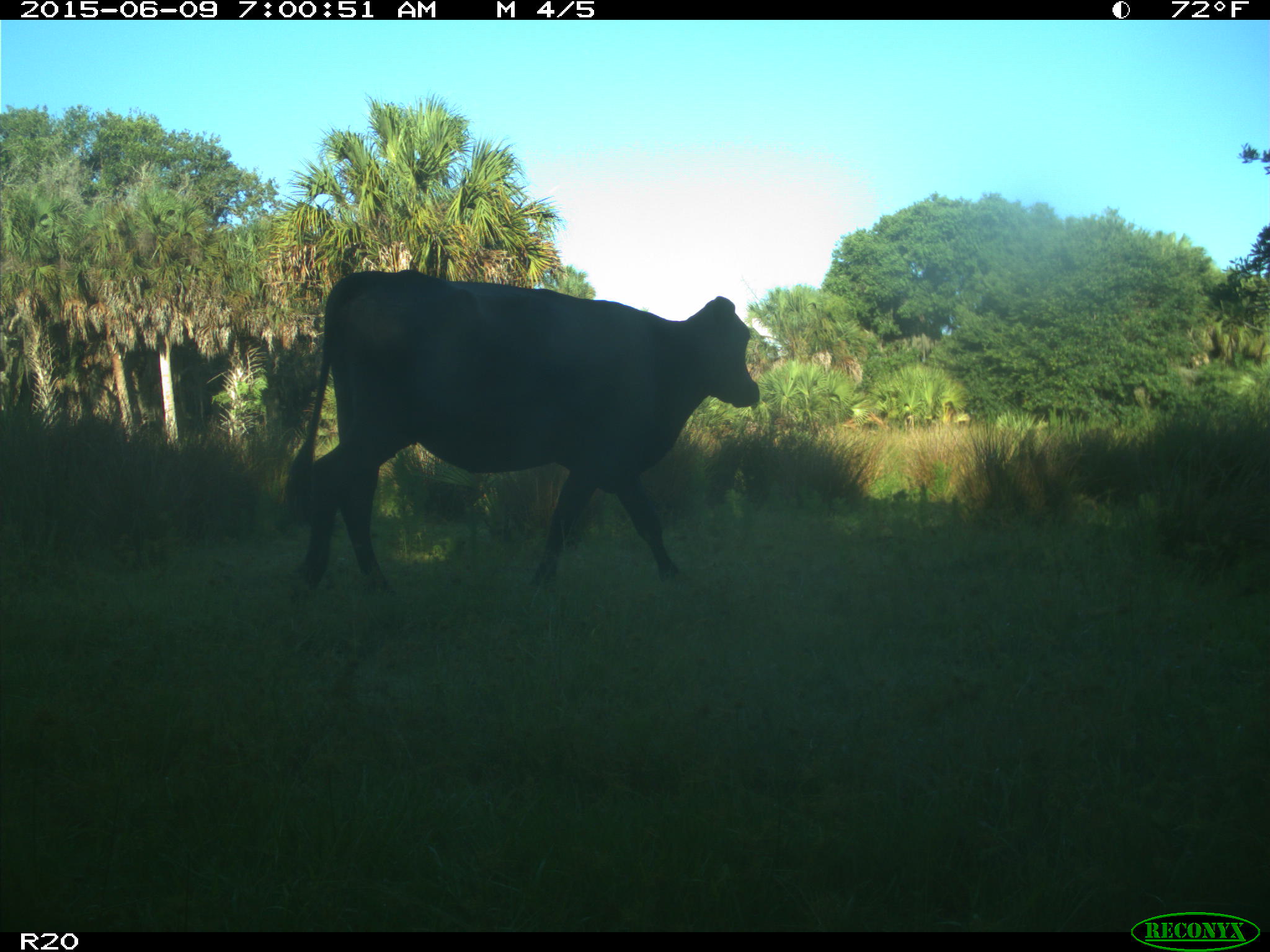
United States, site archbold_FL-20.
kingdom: Animalia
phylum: Chordata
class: Mammalia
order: Artiodactyla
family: Bovidae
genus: Bos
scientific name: Bos taurus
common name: domestic cow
Bos taurus (domestic cow).